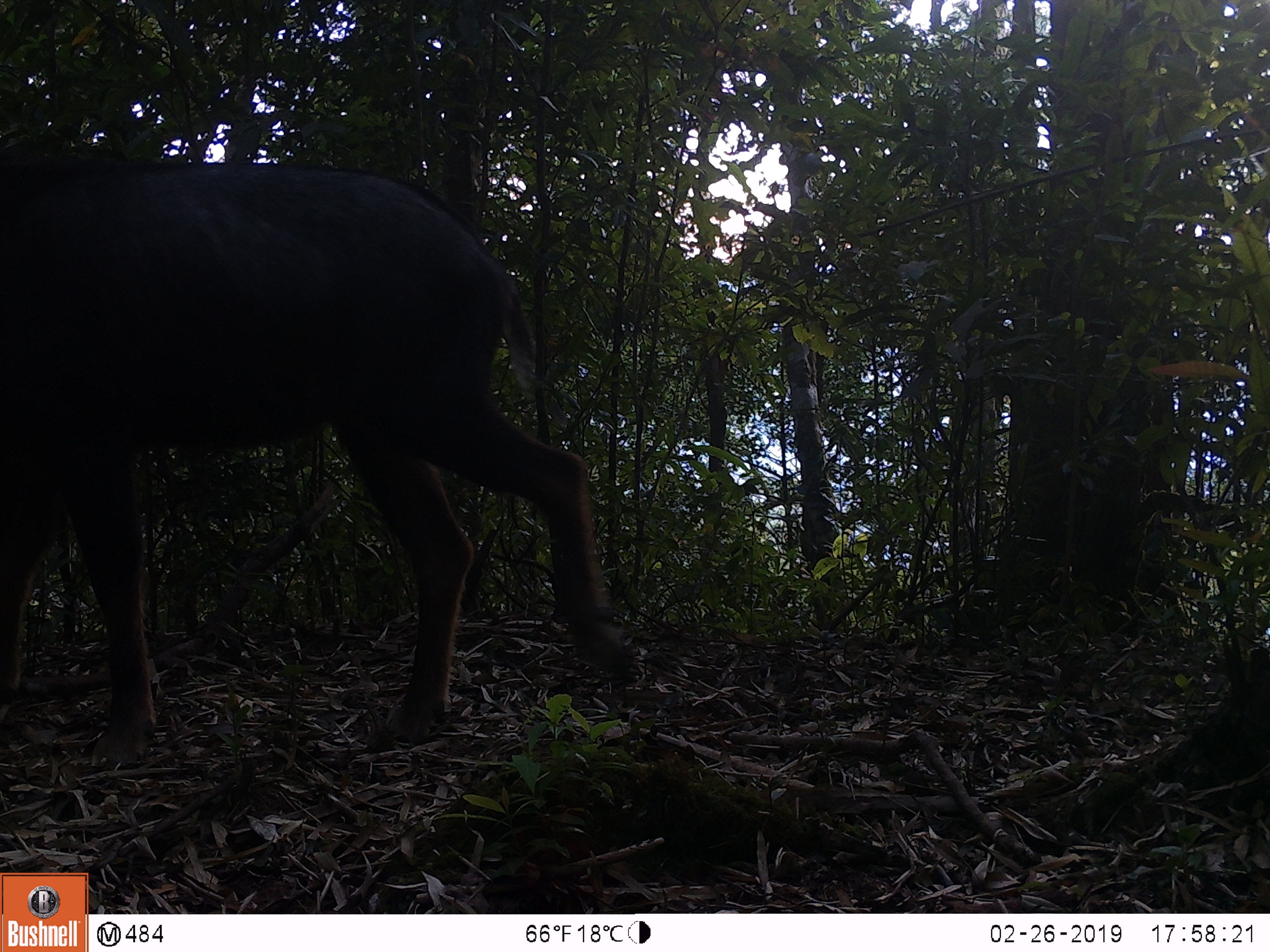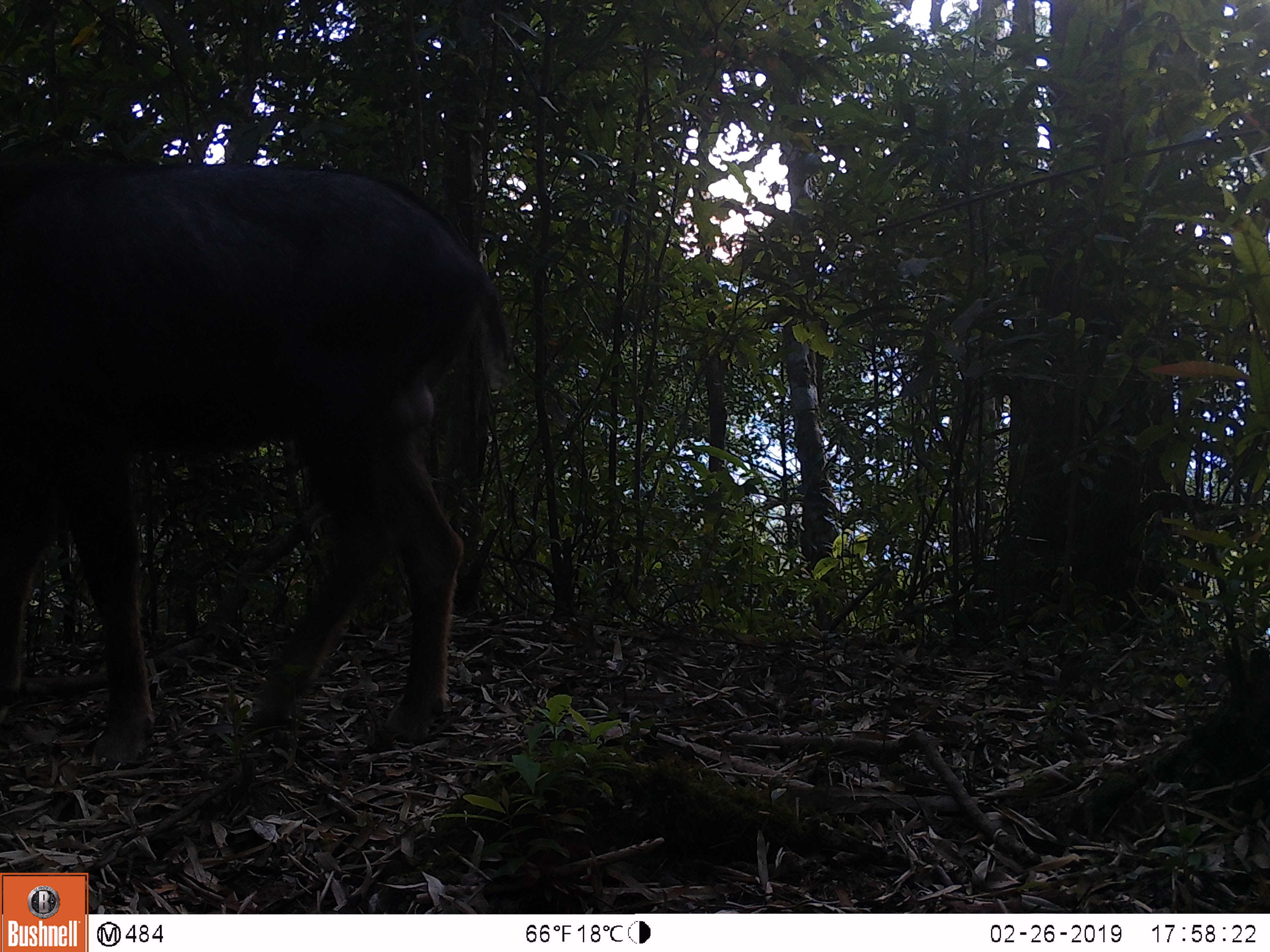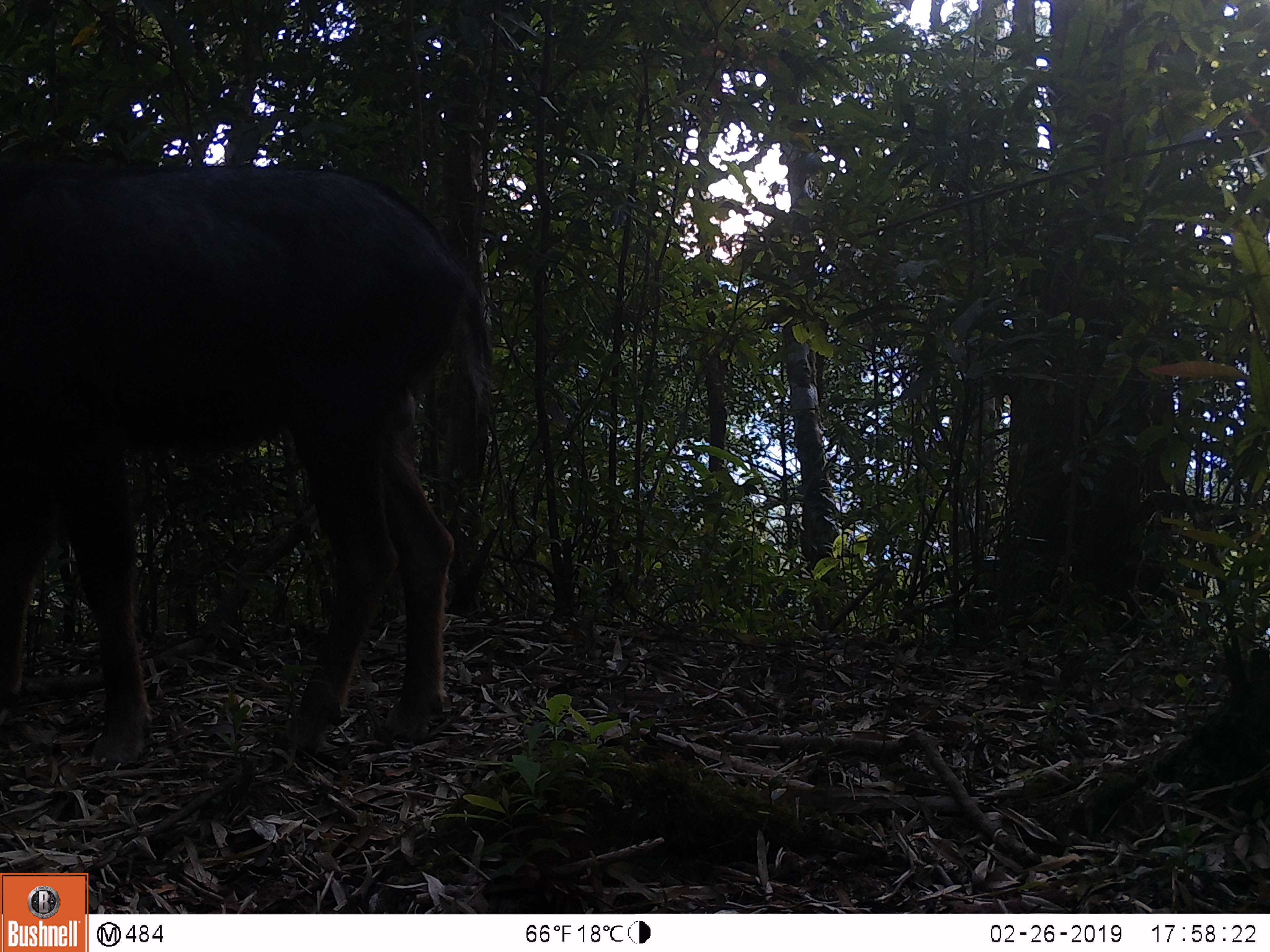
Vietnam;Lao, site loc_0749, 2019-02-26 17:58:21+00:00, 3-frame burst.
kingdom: Animalia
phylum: Chordata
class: Mammalia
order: Artiodactyla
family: Bovidae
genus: Capricornis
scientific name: Capricornis sumatraensis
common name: chinese serow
Chinese serow (Capricornis sumatraensis). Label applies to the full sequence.